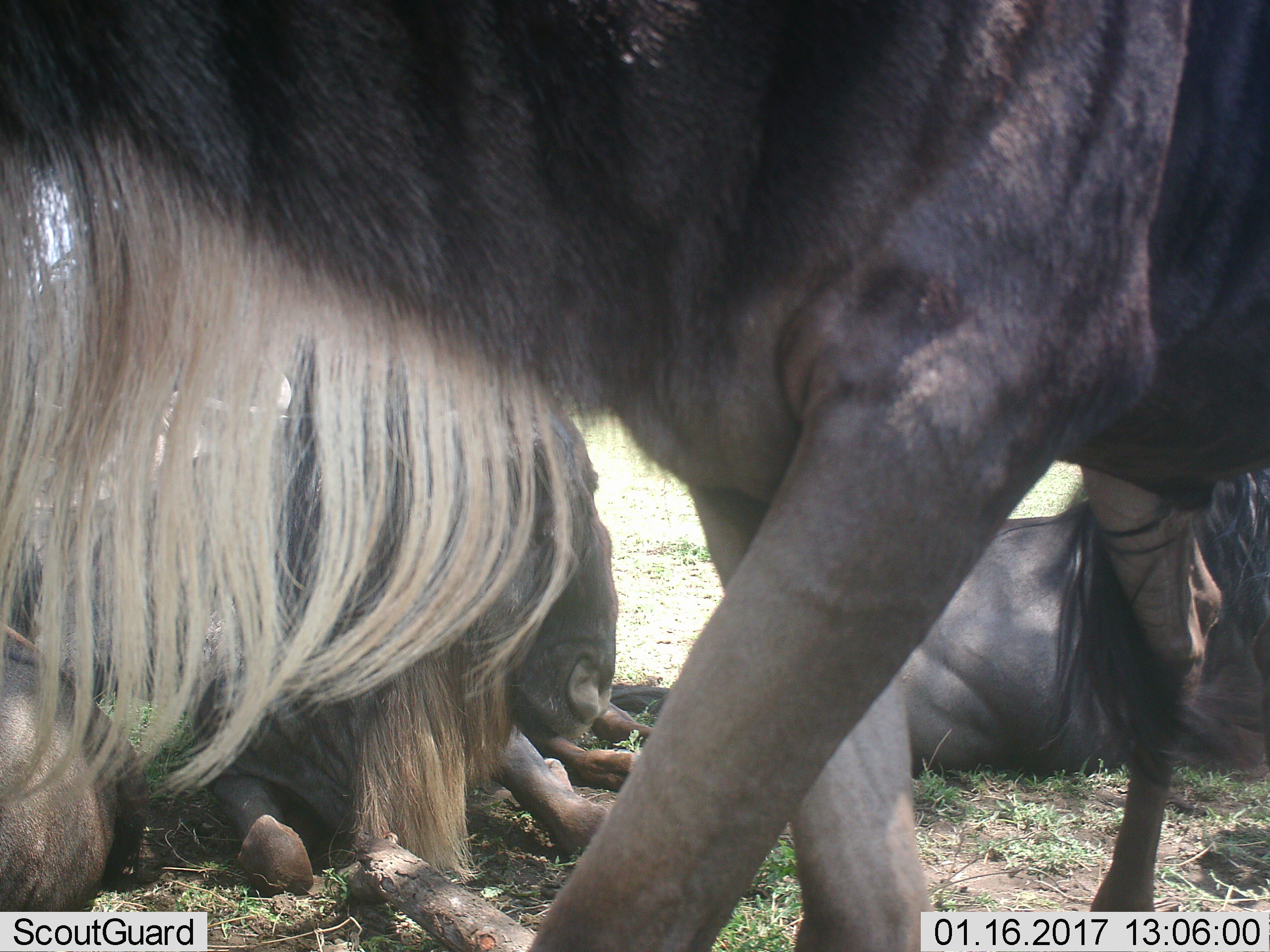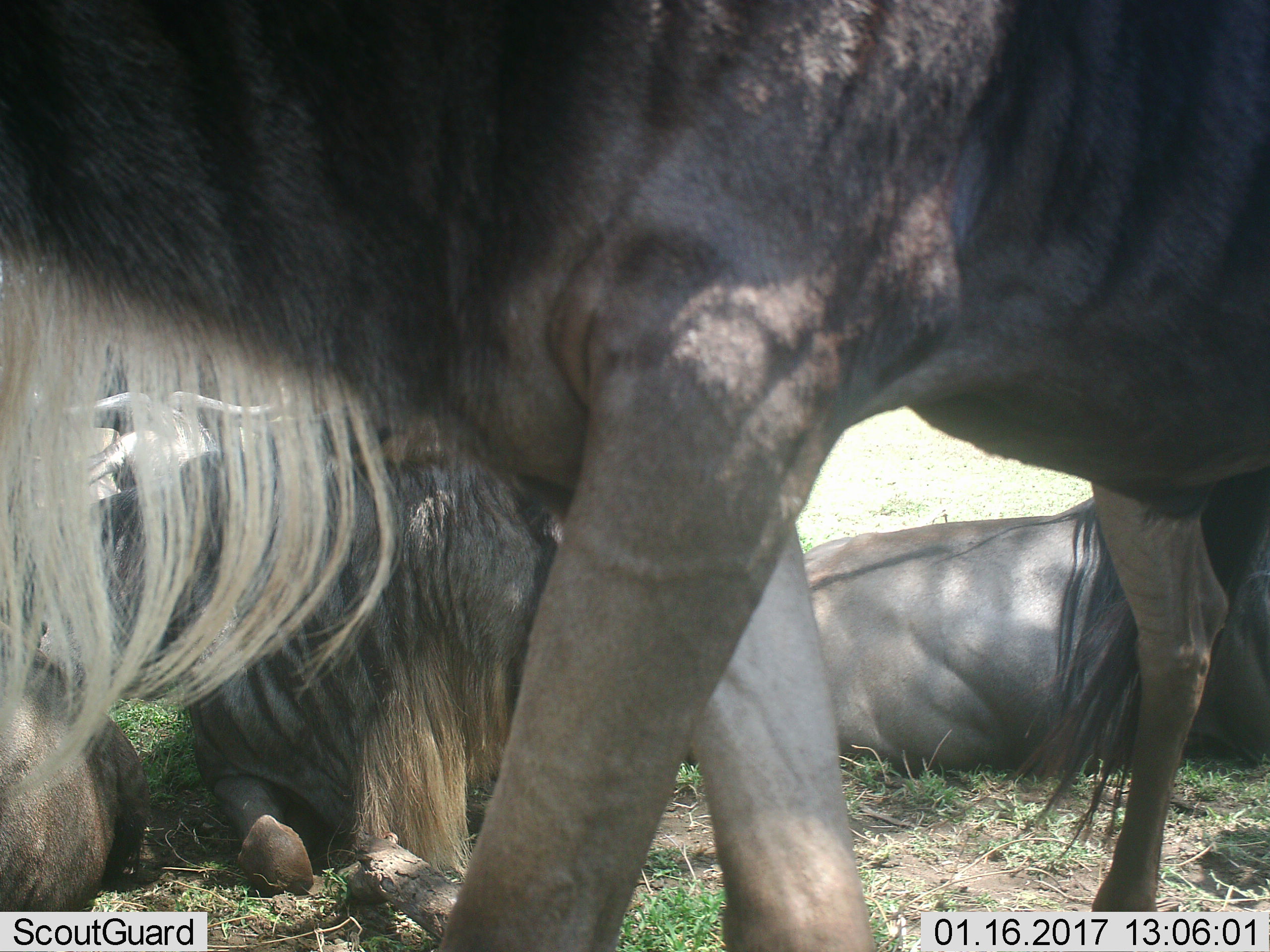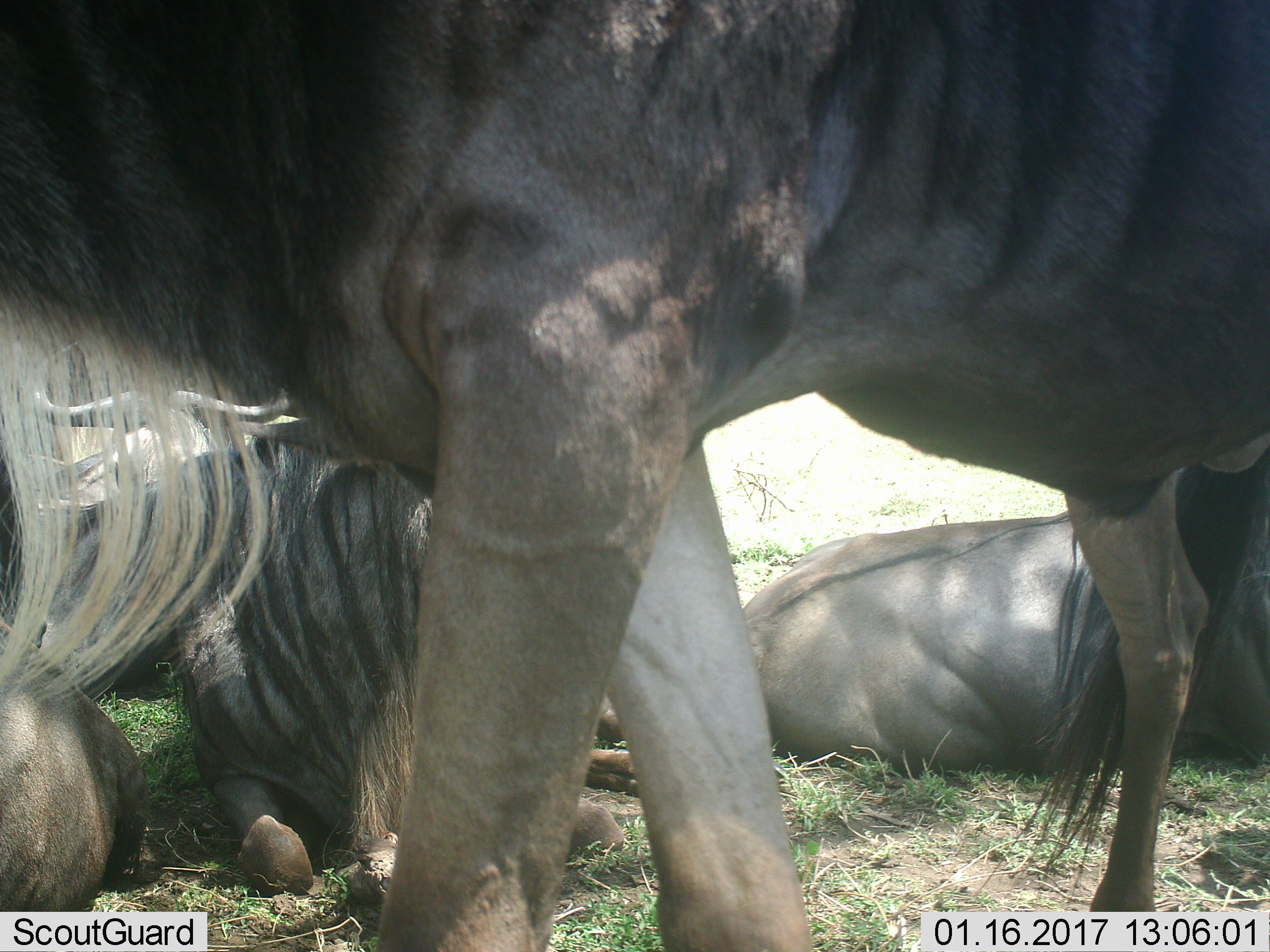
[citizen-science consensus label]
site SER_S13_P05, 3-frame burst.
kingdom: Animalia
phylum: Chordata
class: Mammalia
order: Artiodactyla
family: Bovidae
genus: Connochaetes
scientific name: Connochaetes taurinus taurinus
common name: blue wildebeest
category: wildebeestblue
Wildebeestblue (blue wildebeest) (Connochaetes taurinus taurinus), count 3. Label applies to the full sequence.